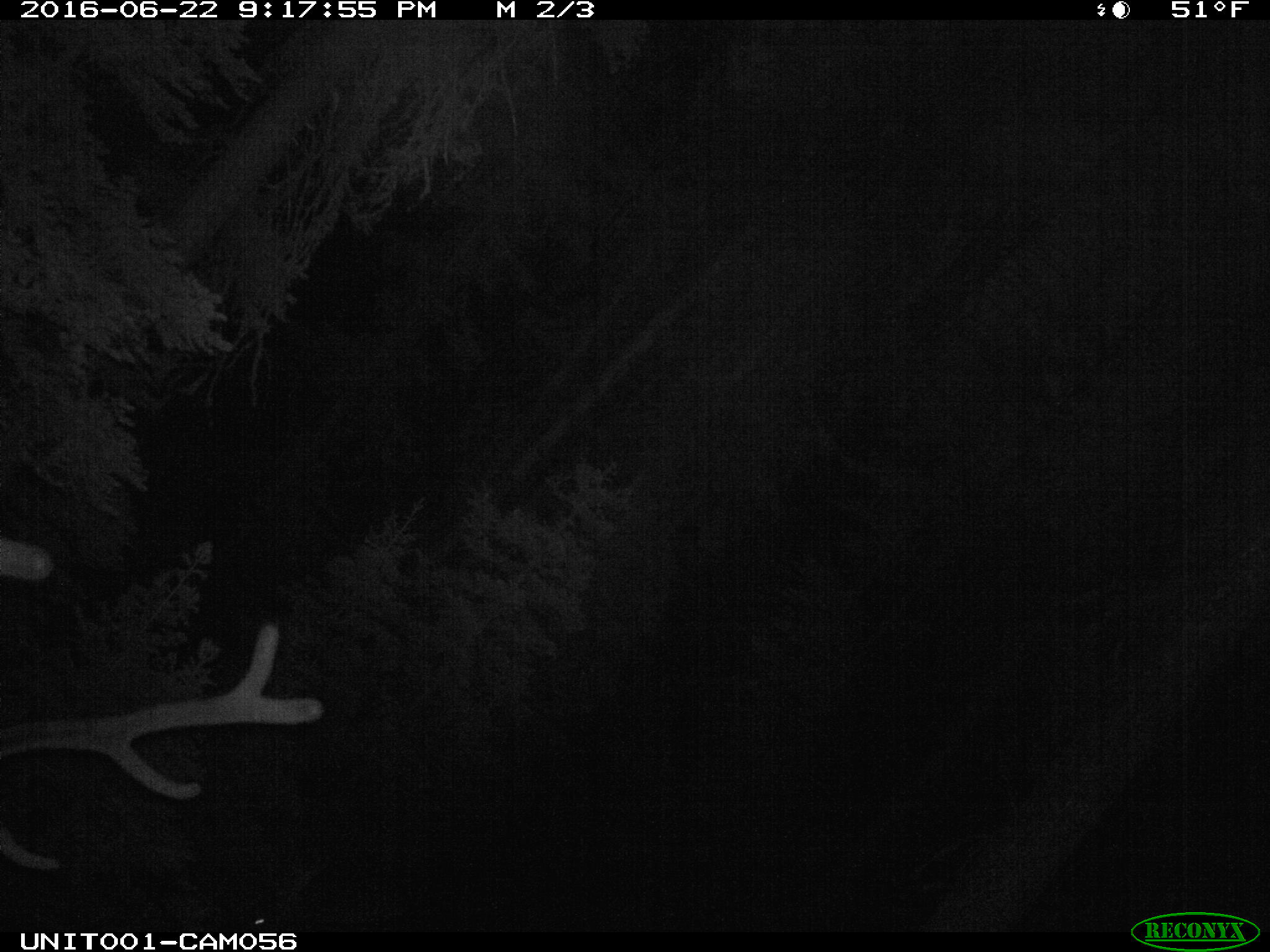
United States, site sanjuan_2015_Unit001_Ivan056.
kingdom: Animalia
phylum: Chordata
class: Mammalia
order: Artiodactyla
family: Cervidae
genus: Cervus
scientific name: Cervus elaphus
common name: red deer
Cervus elaphus (red deer).